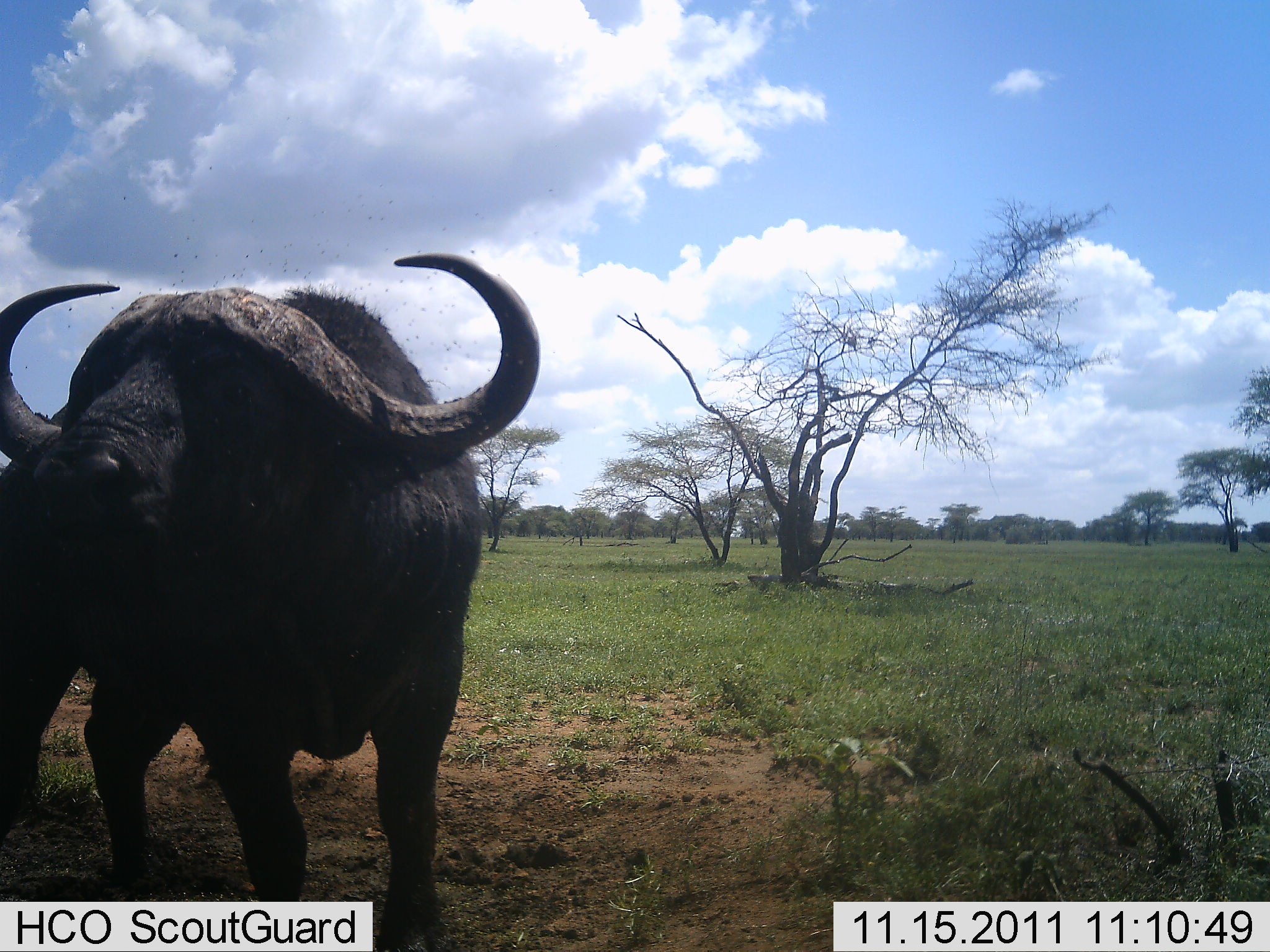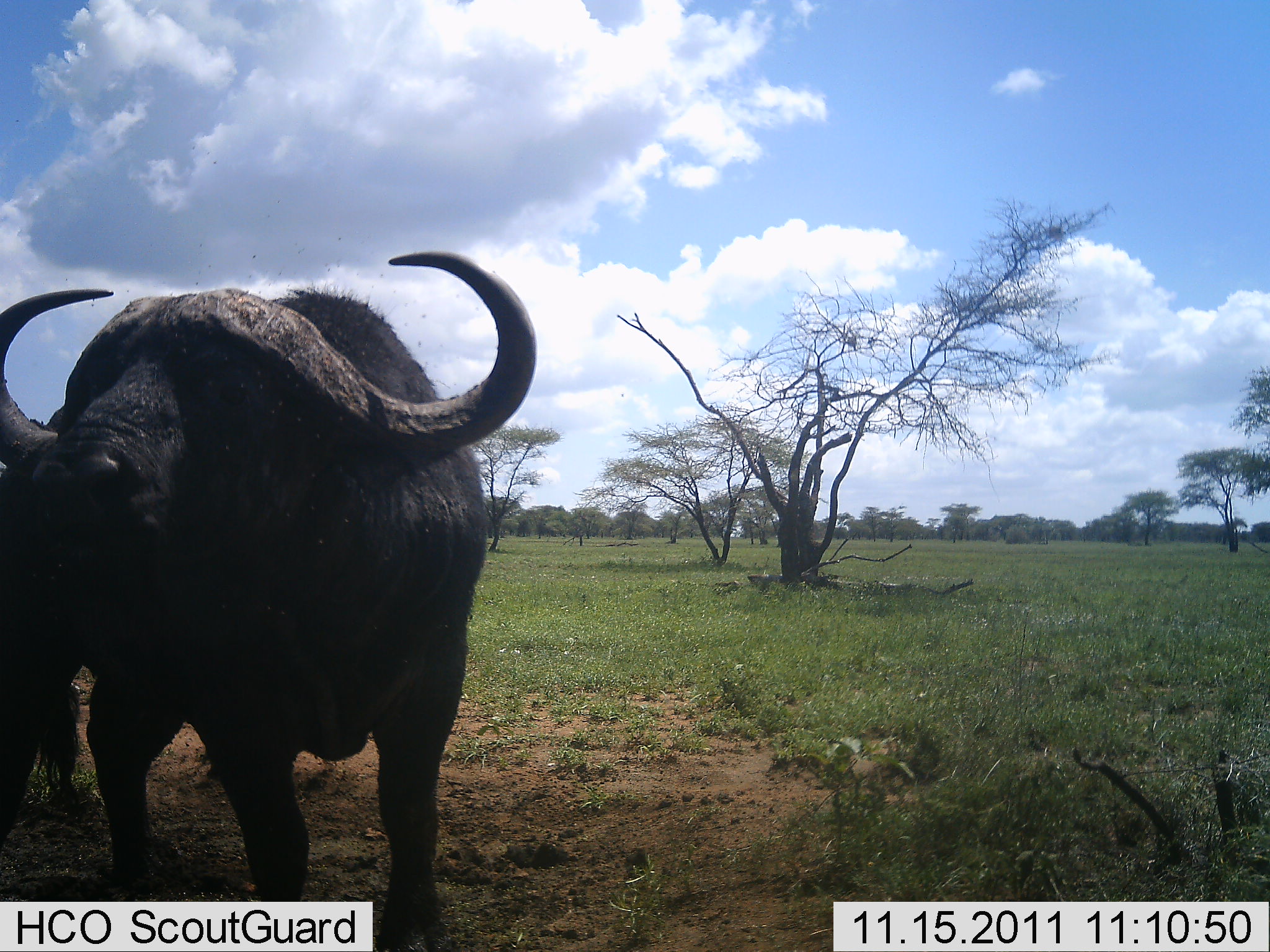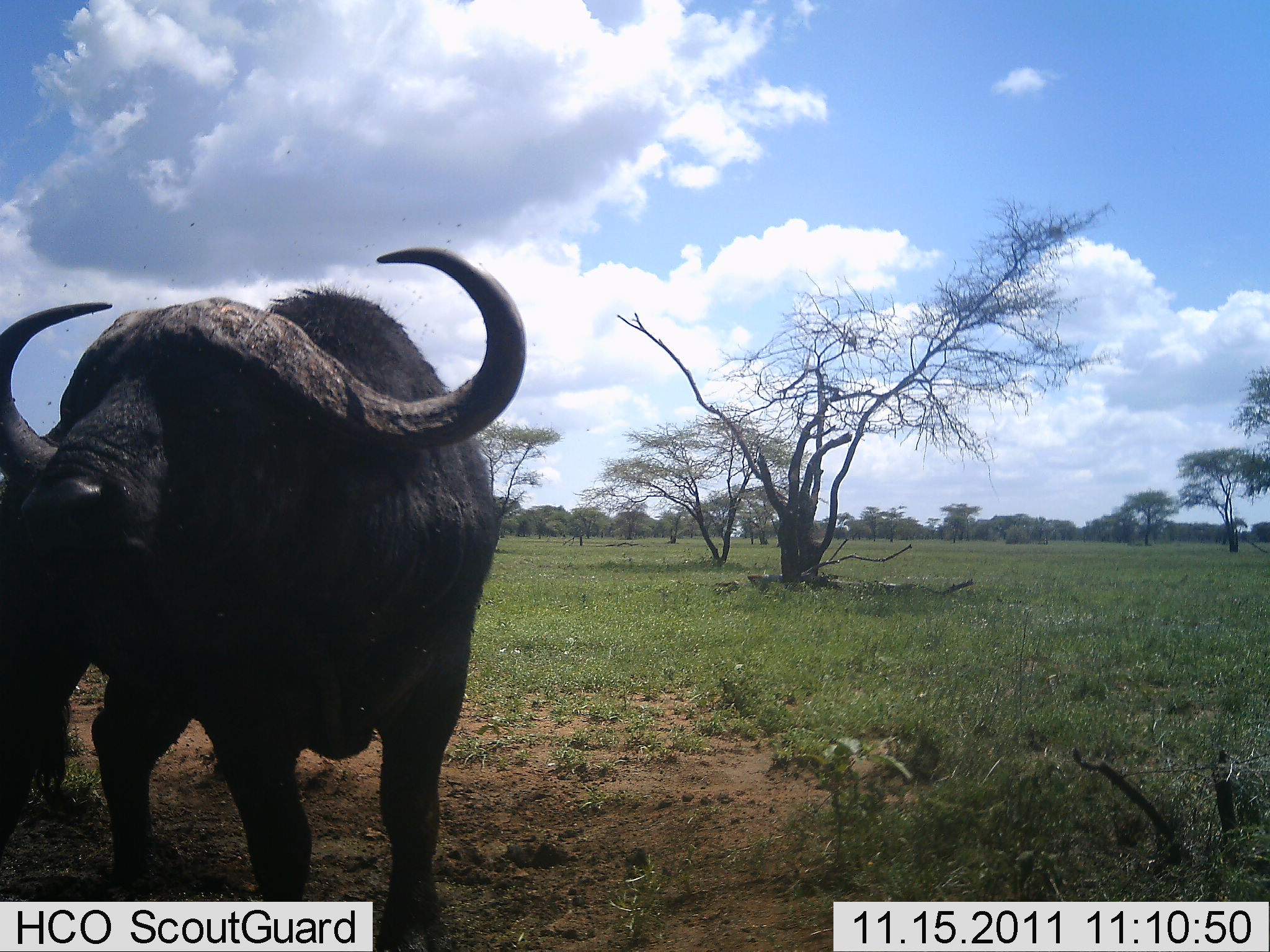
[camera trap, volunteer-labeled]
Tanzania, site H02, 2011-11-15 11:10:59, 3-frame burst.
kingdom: Animalia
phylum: Chordata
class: Mammalia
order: Artiodactyla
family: Bovidae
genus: Syncerus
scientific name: Syncerus caffer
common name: cape buffalo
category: buffalo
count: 2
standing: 100%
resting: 0%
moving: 8%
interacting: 8%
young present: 0%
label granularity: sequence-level